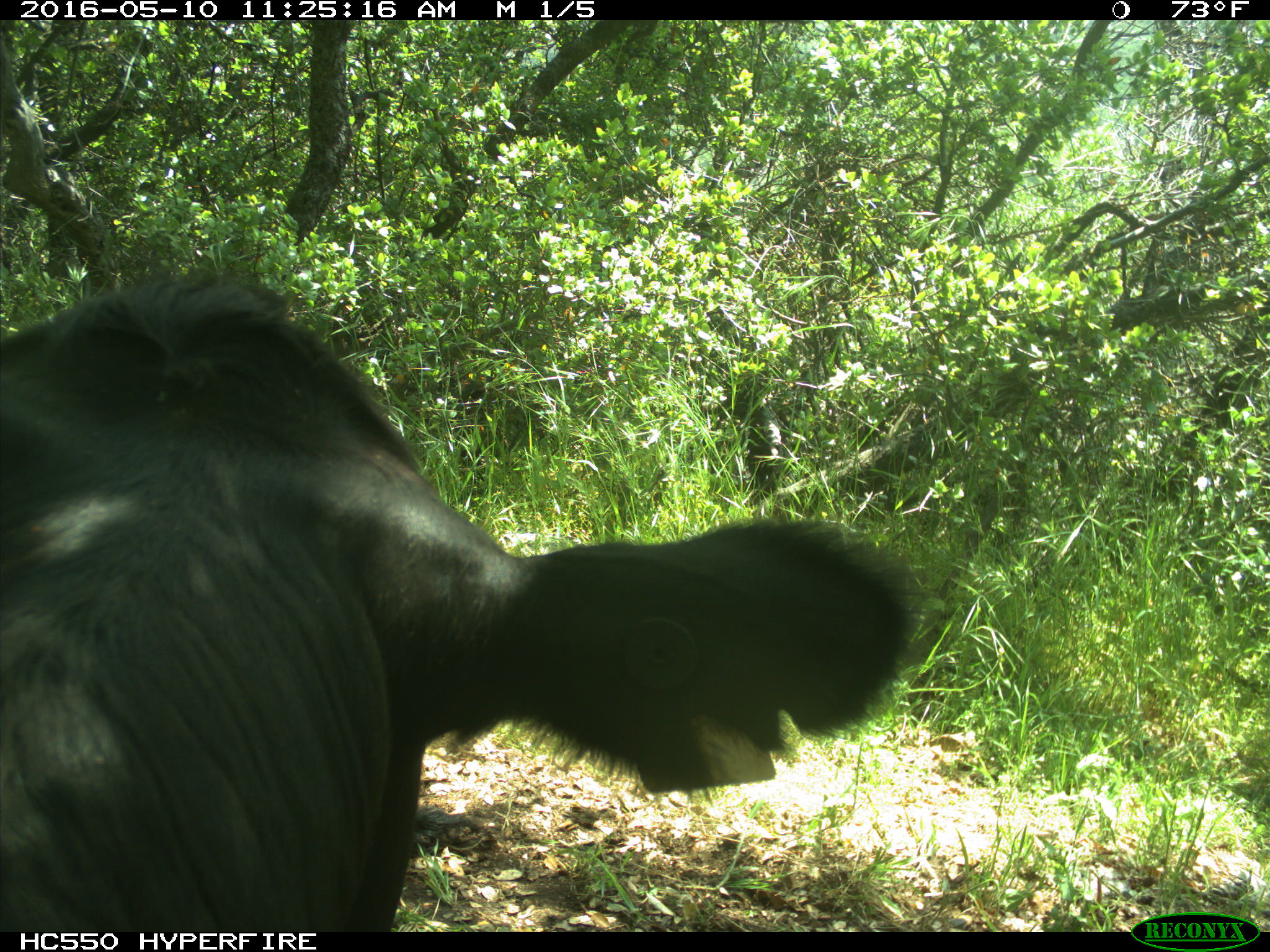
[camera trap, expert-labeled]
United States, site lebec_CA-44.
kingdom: Animalia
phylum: Chordata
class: Mammalia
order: Artiodactyla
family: Bovidae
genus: Bos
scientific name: Bos taurus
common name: domestic cow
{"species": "Bos taurus (domestic cow)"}